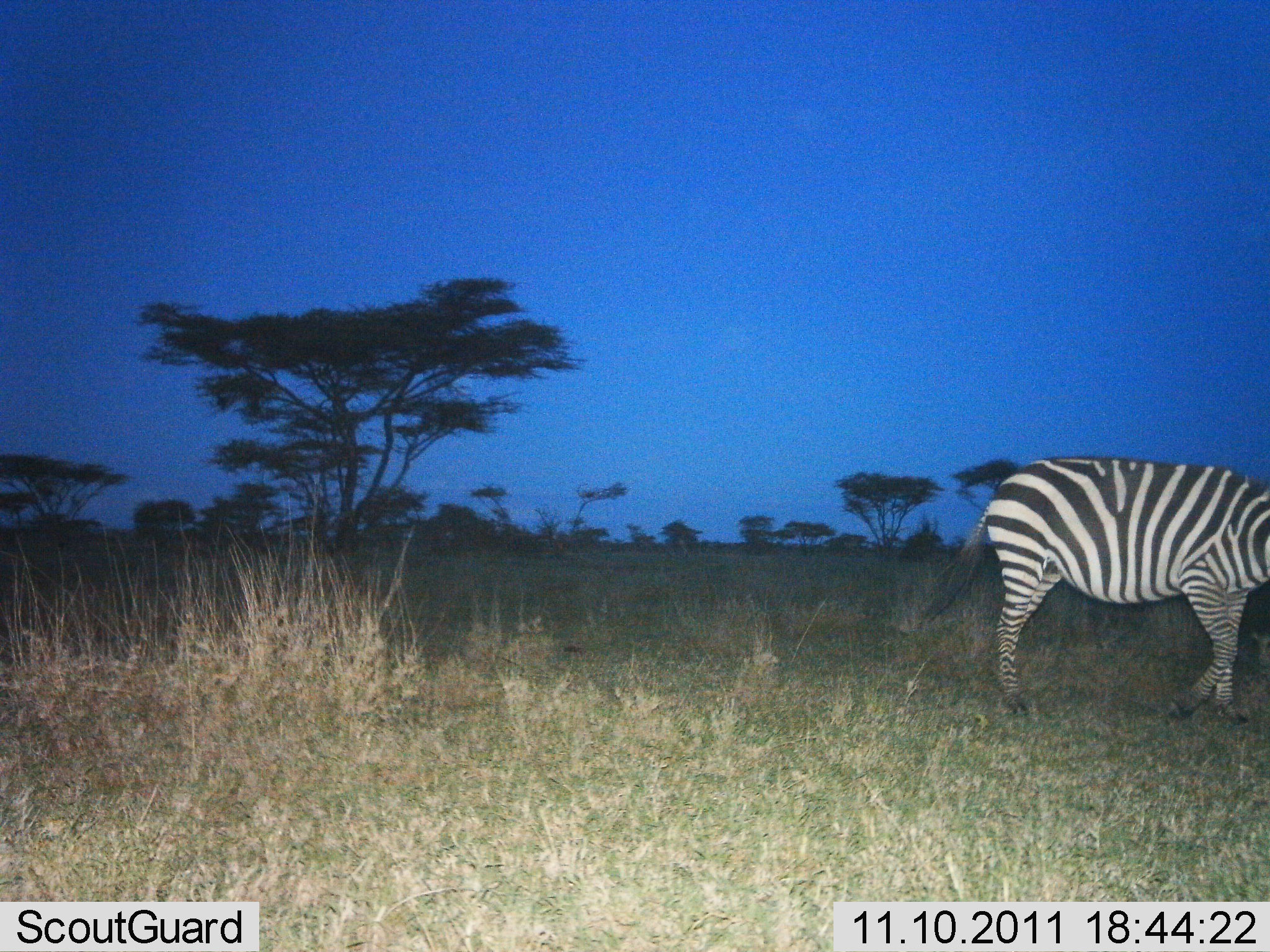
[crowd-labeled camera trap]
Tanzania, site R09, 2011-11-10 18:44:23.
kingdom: Animalia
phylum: Chordata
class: Mammalia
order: Perissodactyla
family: Equidae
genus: Equus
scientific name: Equus quagga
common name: plains zebra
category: zebra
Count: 1.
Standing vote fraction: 69%.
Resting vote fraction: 0%.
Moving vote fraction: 38%.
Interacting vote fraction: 0%.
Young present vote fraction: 0%.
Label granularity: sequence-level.